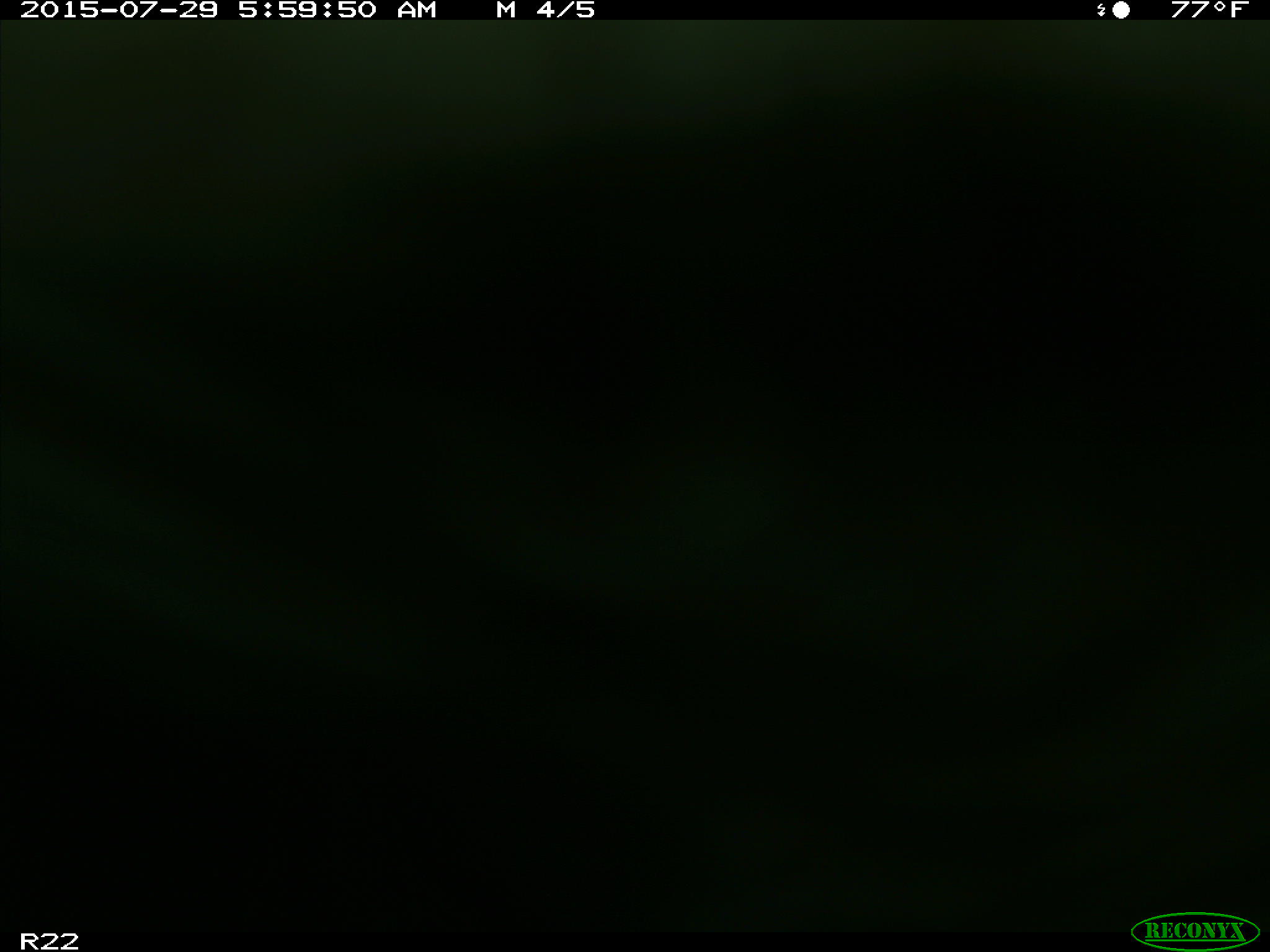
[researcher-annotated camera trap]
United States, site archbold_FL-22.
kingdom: Animalia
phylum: Chordata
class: Mammalia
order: Artiodactyla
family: Bovidae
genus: Bos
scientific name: Bos taurus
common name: domestic cow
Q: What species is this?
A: Bos taurus (domestic cow).